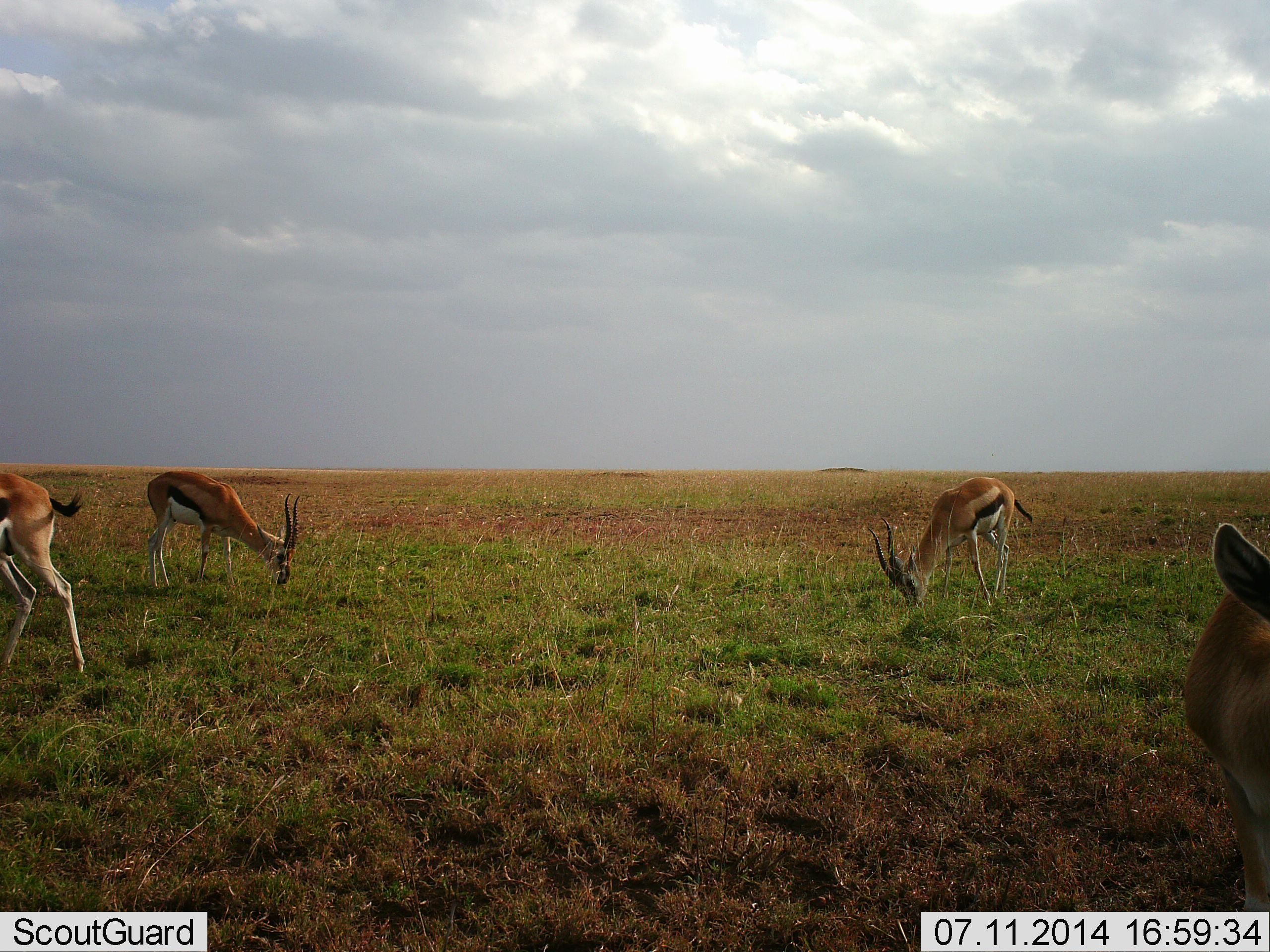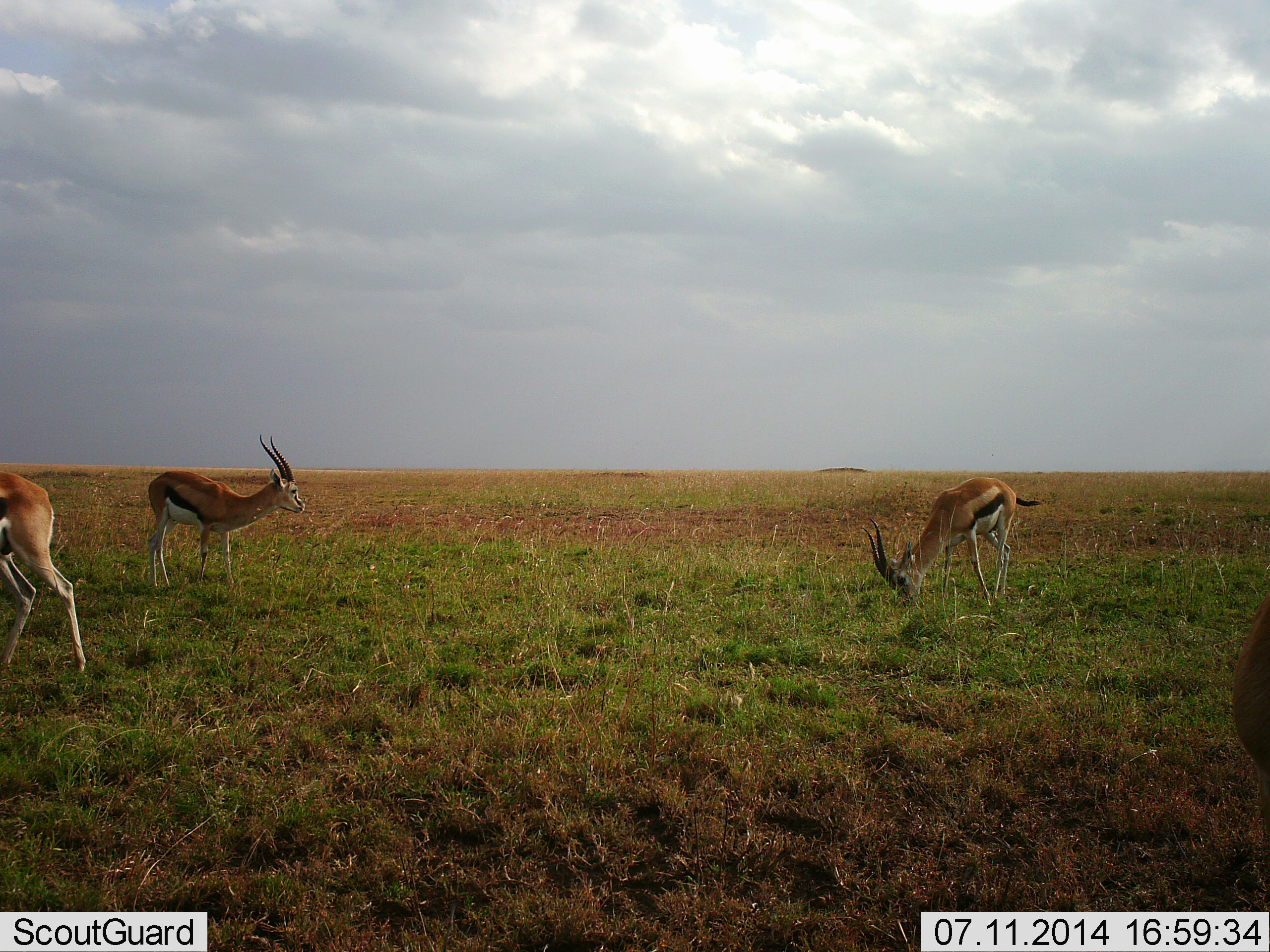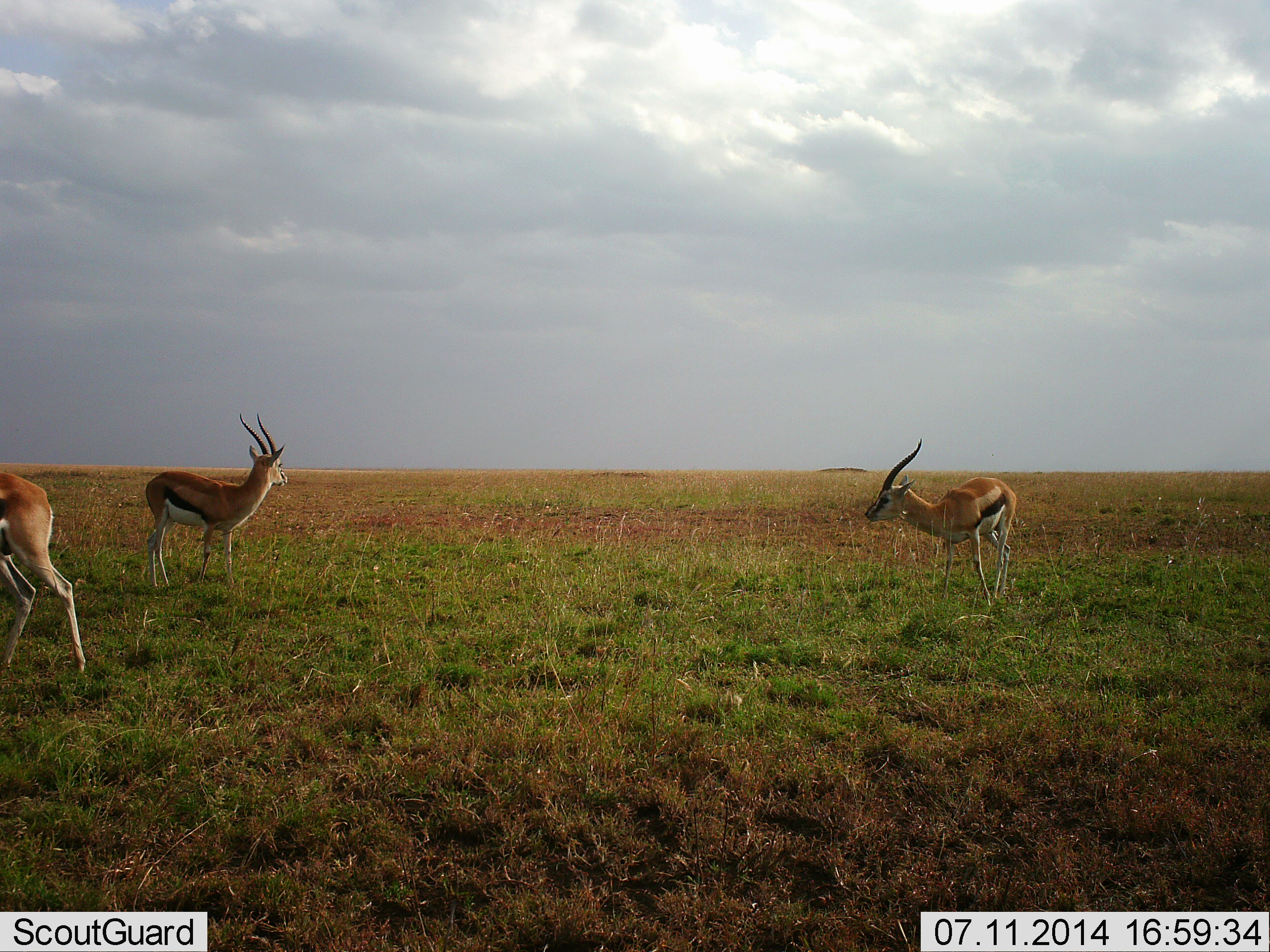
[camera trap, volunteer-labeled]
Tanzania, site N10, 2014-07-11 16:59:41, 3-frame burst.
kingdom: Animalia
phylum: Chordata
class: Mammalia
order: Artiodactyla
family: Bovidae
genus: Eudorcas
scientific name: Eudorcas thomsonii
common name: thomson's gazelle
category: gazellethomsons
Gazellethomsons (thomson's gazelle) (Eudorcas thomsonii), count 4. Behavior (volunteer vote fractions): standing 40%, resting 0%, moving 10%, interacting 0%. Young present (vote fraction): 0%. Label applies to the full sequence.